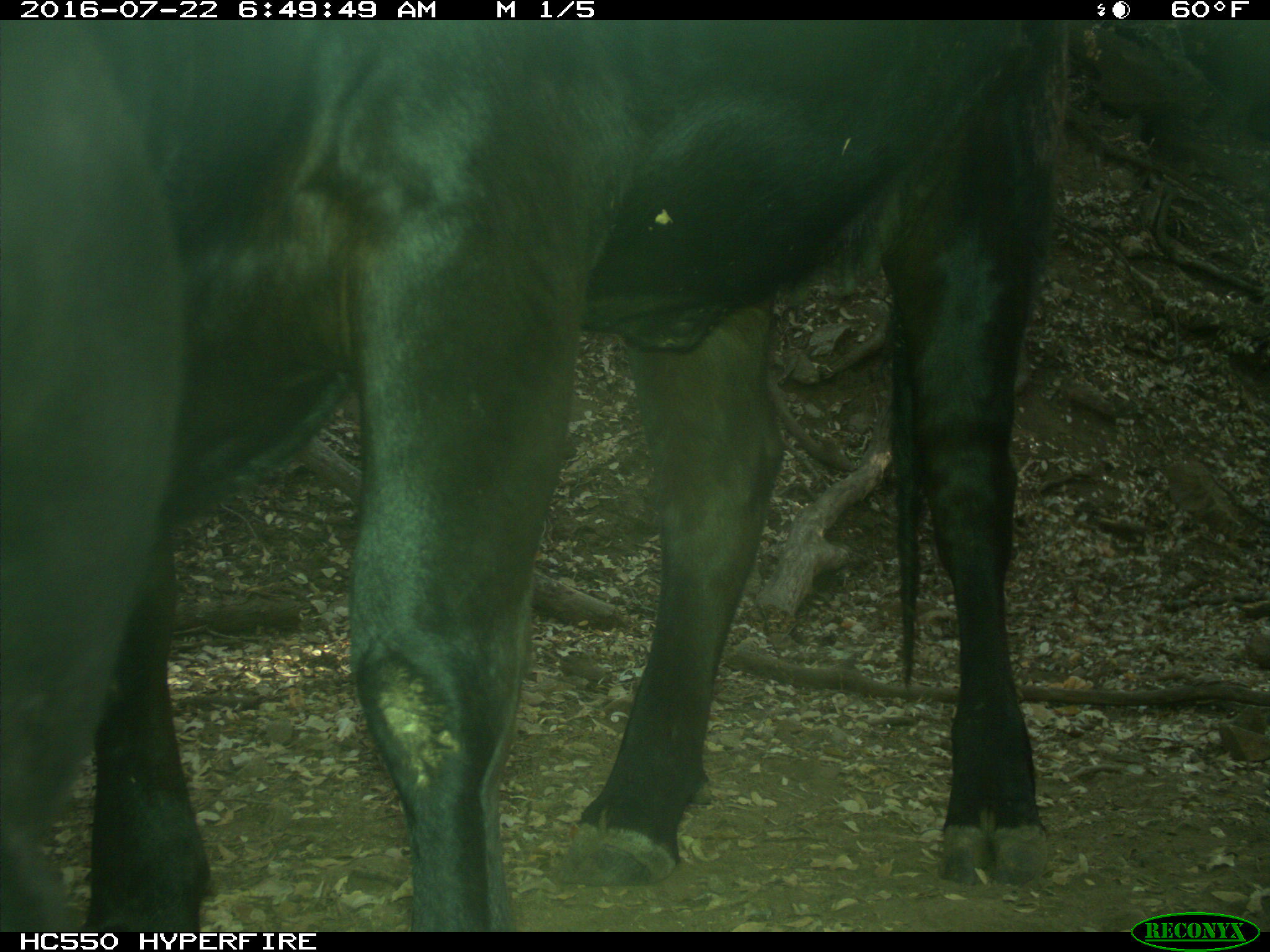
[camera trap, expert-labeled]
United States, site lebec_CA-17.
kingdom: Animalia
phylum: Chordata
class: Mammalia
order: Artiodactyla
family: Bovidae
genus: Bos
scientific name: Bos taurus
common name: domestic cow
Bos taurus (domestic cow).